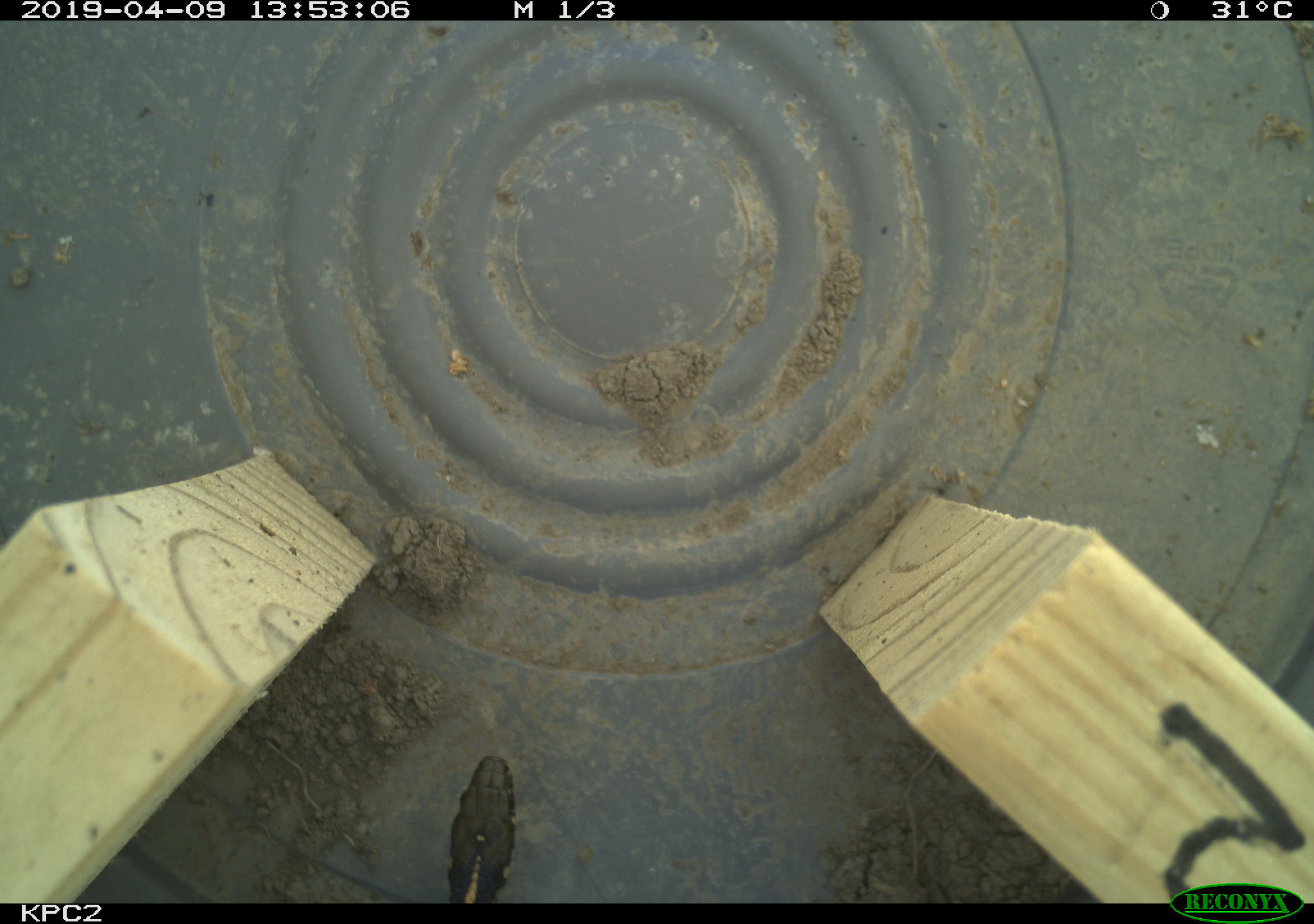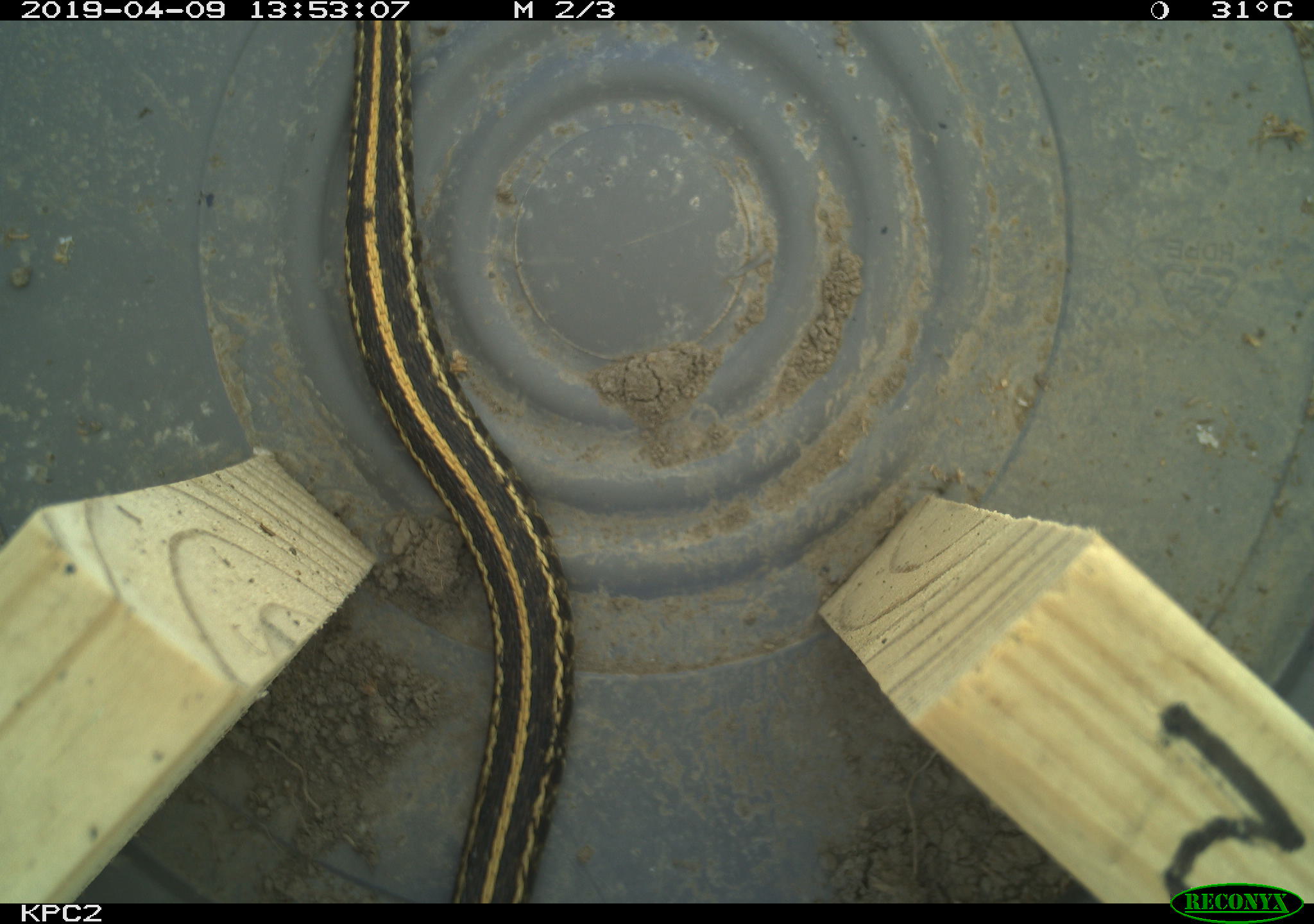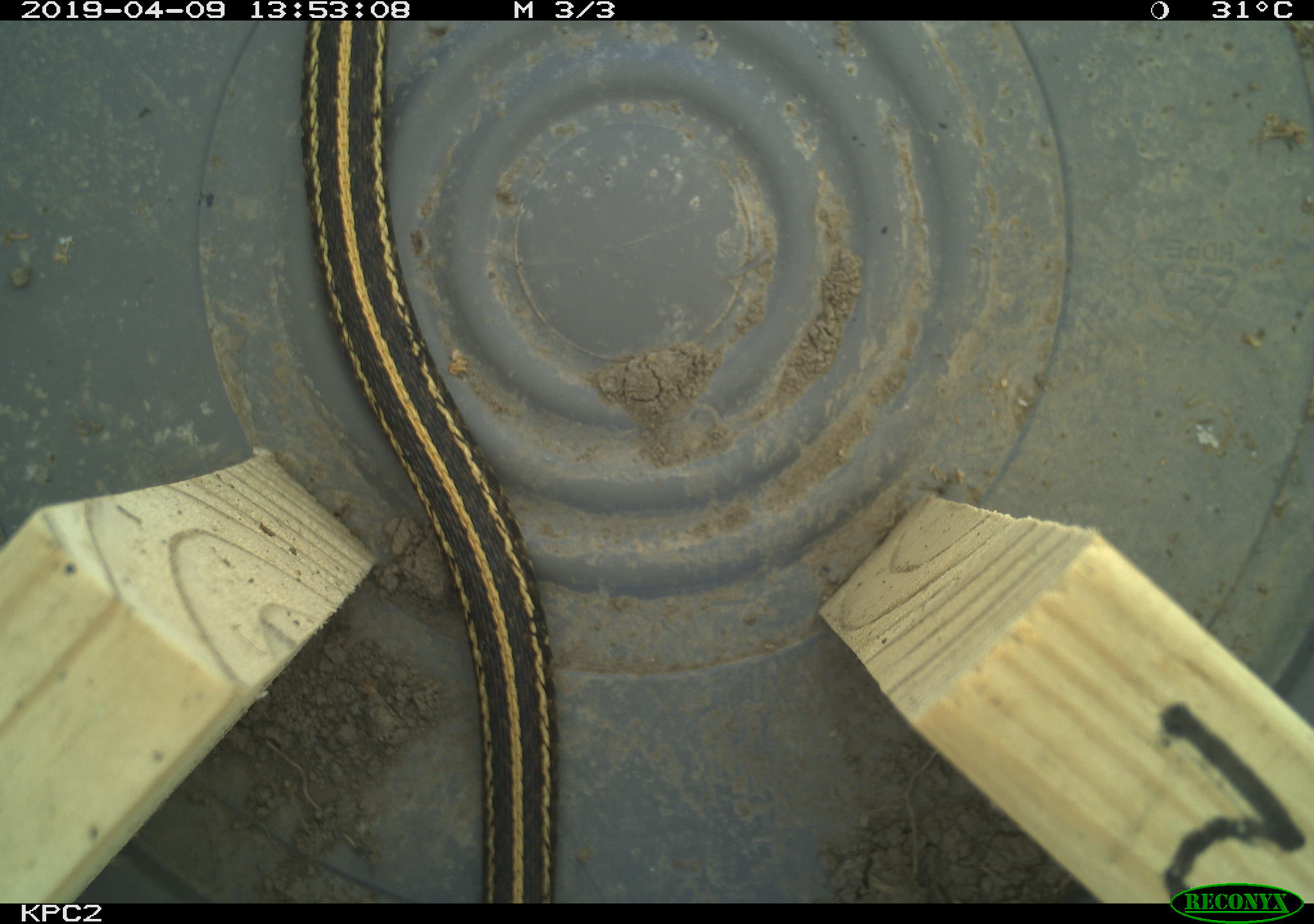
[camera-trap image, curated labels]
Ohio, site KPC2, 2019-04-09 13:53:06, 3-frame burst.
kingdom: Animalia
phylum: Chordata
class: Reptilia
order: Squamata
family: Colubridae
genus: Thamnophis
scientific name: Thamnophis radix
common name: plains gartersnake